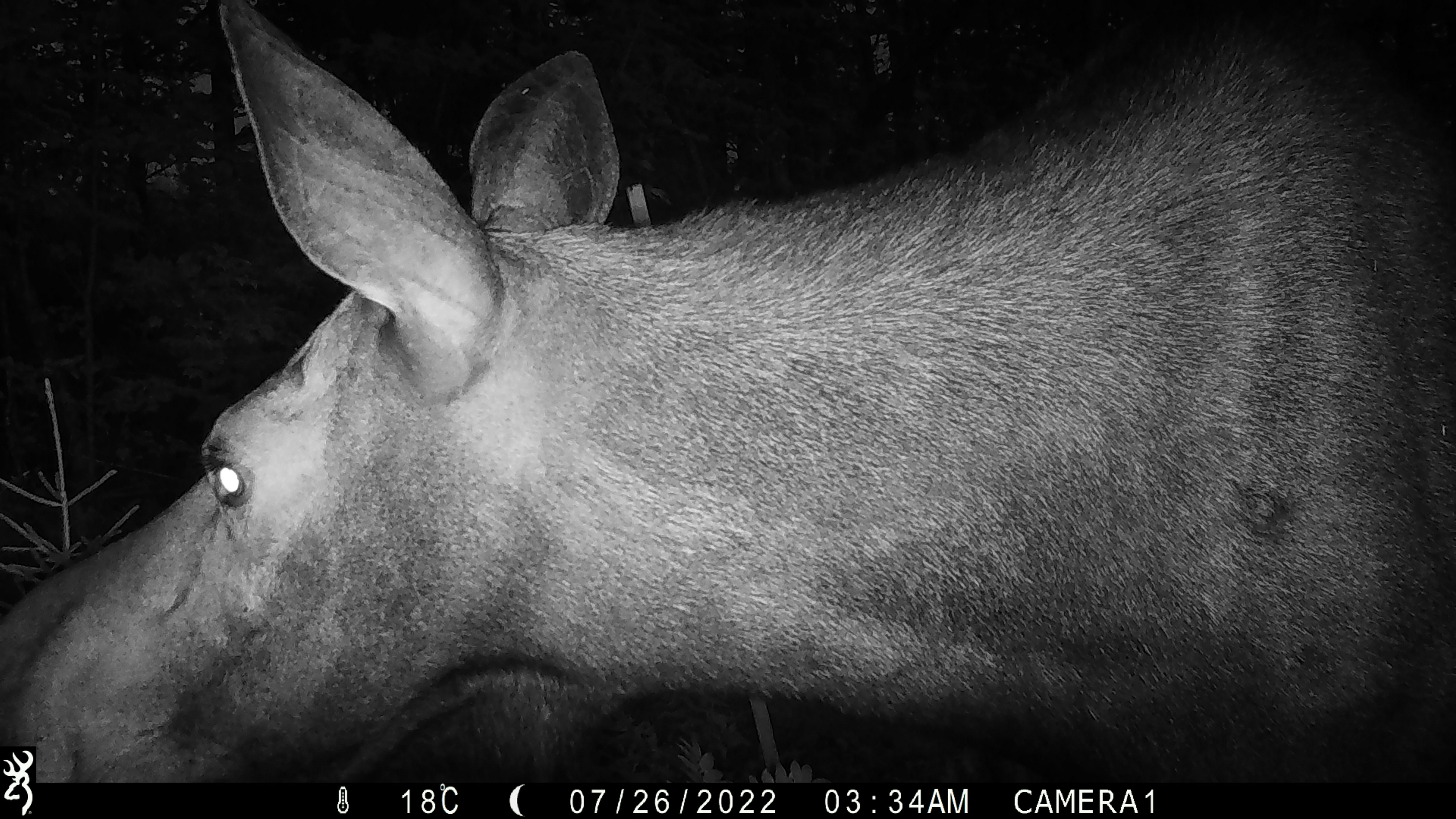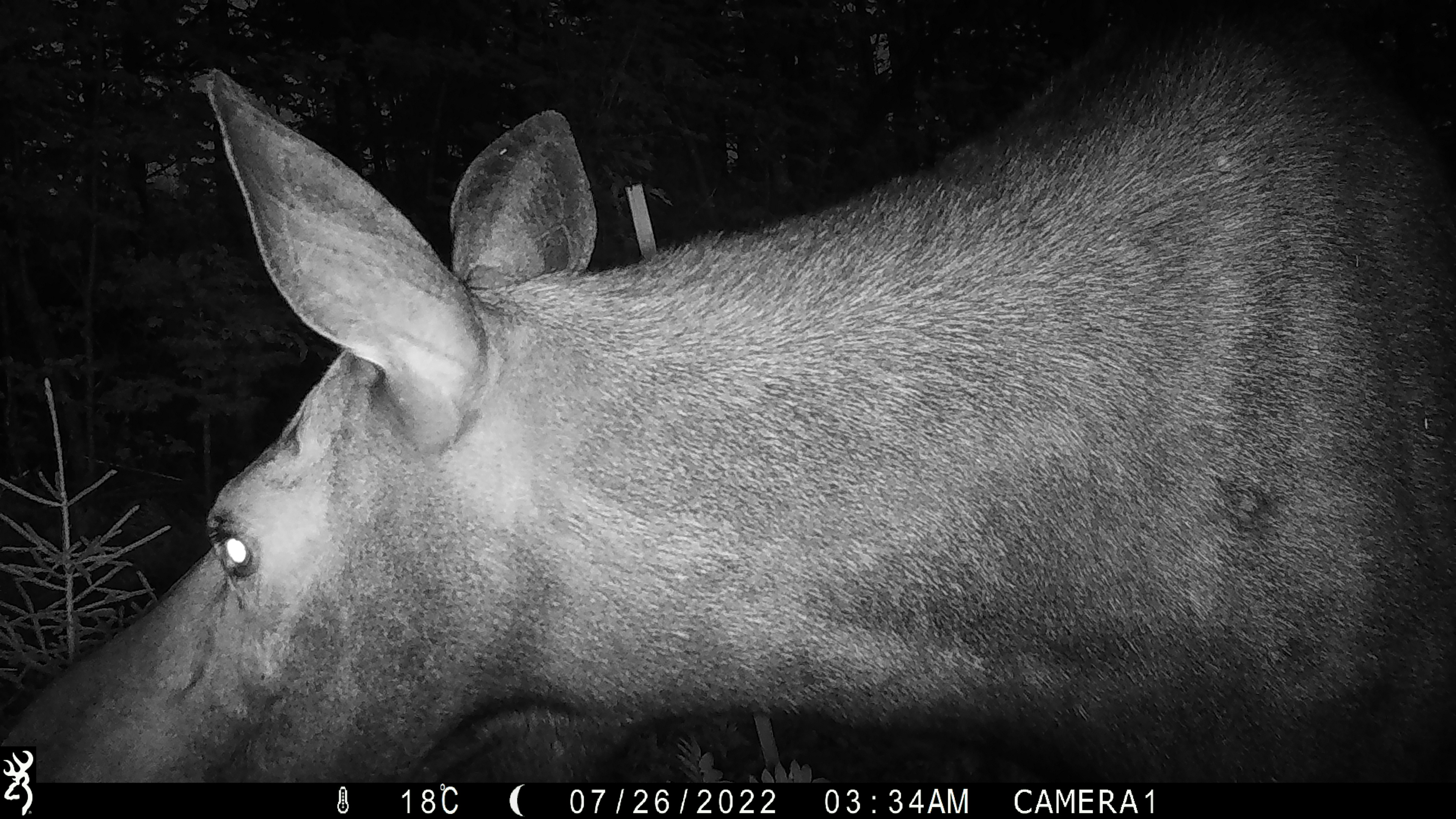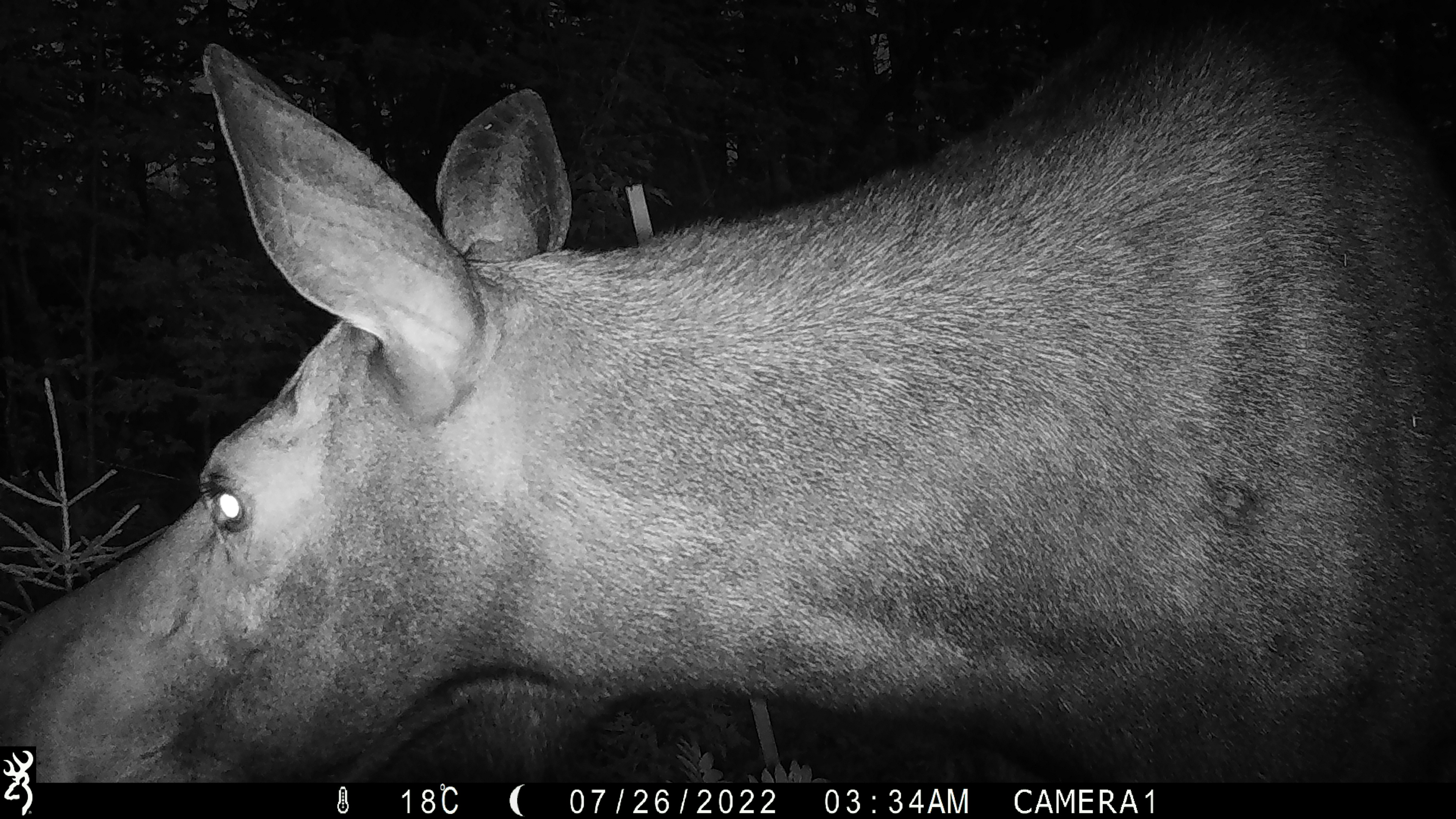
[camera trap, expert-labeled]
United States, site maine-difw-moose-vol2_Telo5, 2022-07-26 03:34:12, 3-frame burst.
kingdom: Animalia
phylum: Chordata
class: Mammalia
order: Artiodactyla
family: Cervidae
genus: Alces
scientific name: Alces alces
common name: moose